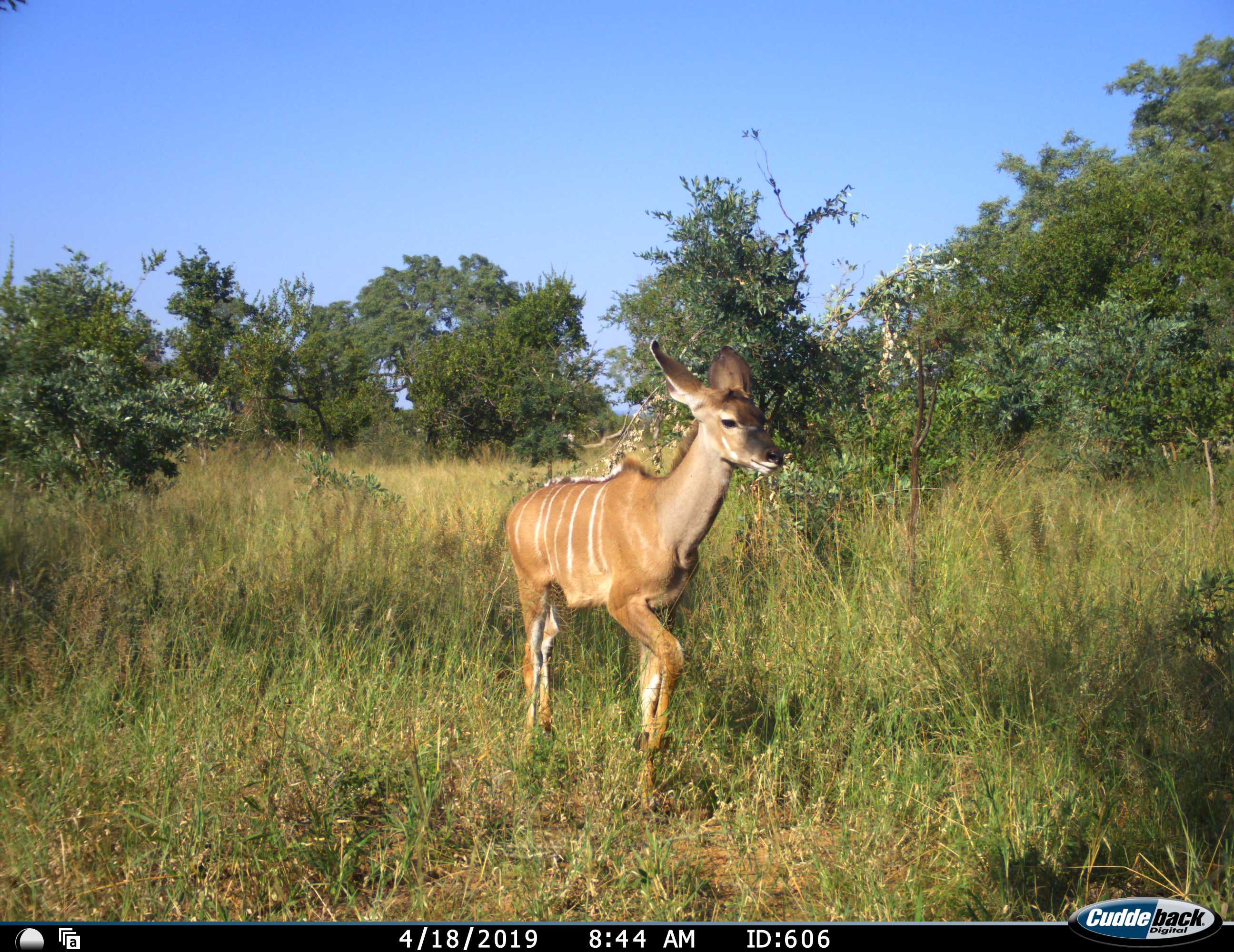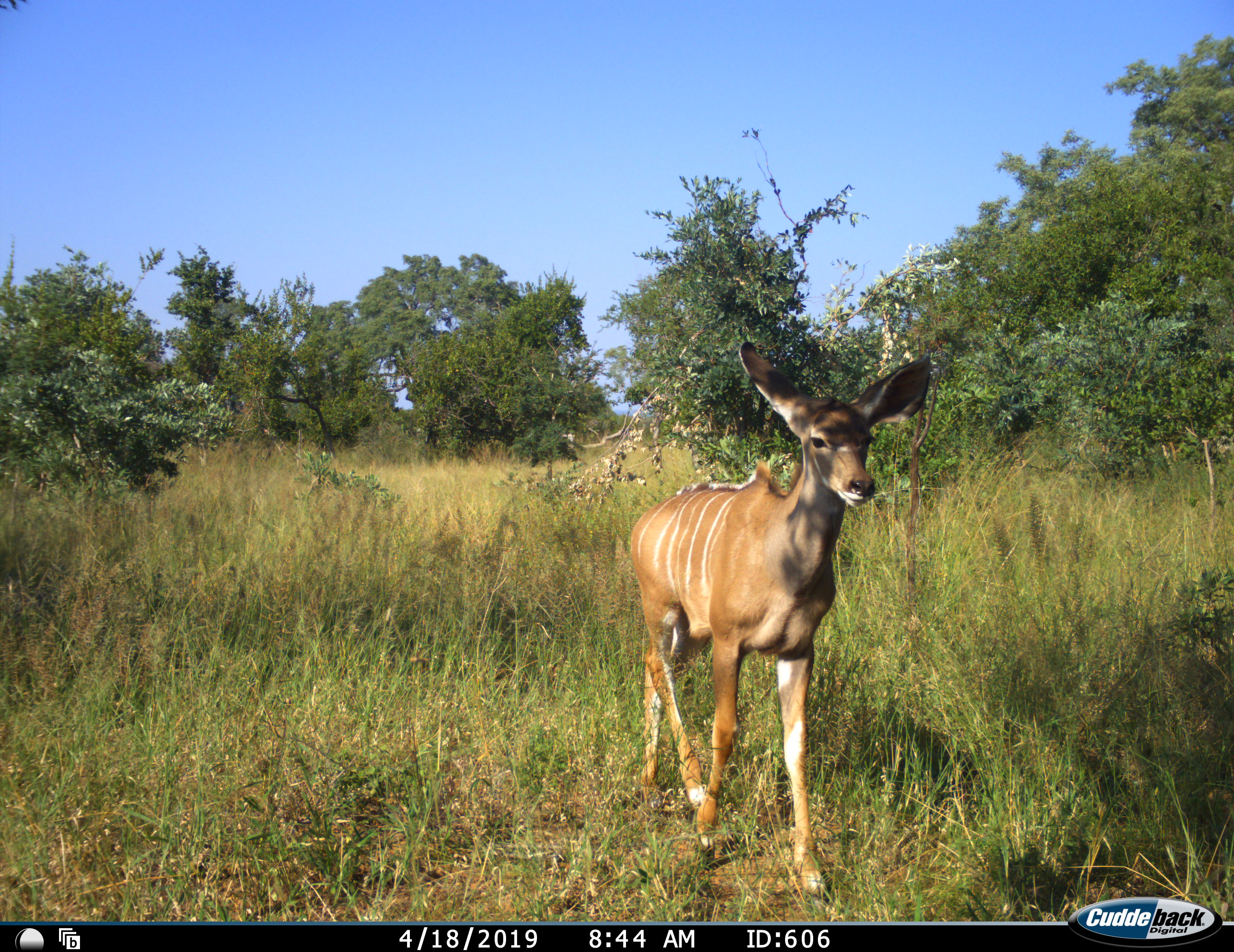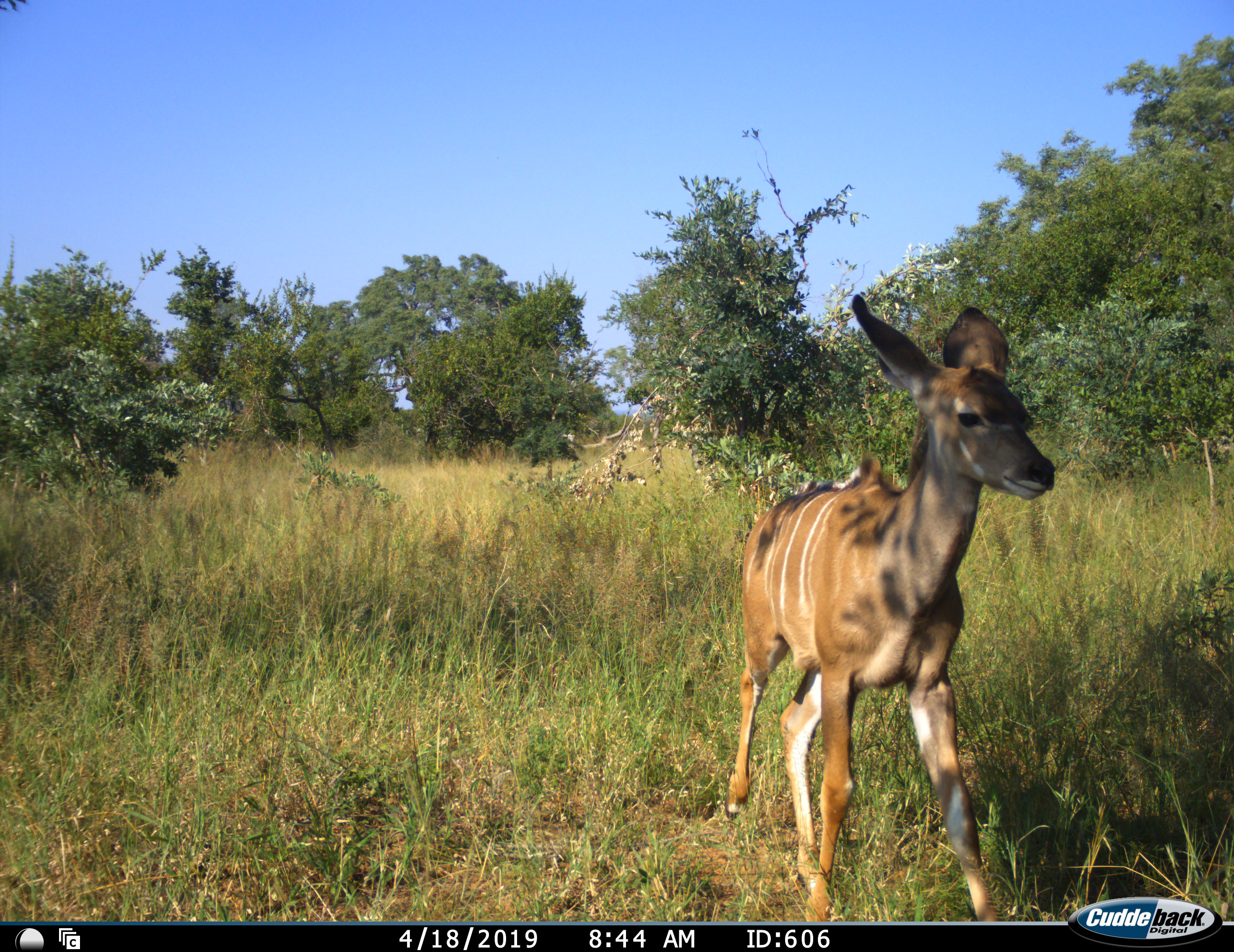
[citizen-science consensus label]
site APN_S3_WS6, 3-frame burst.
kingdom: Animalia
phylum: Chordata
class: Mammalia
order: Artiodactyla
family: Bovidae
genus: Tragelaphus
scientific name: Tragelaphus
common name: kudu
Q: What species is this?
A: Kudu (Tragelaphus).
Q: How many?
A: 1.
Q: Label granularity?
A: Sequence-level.